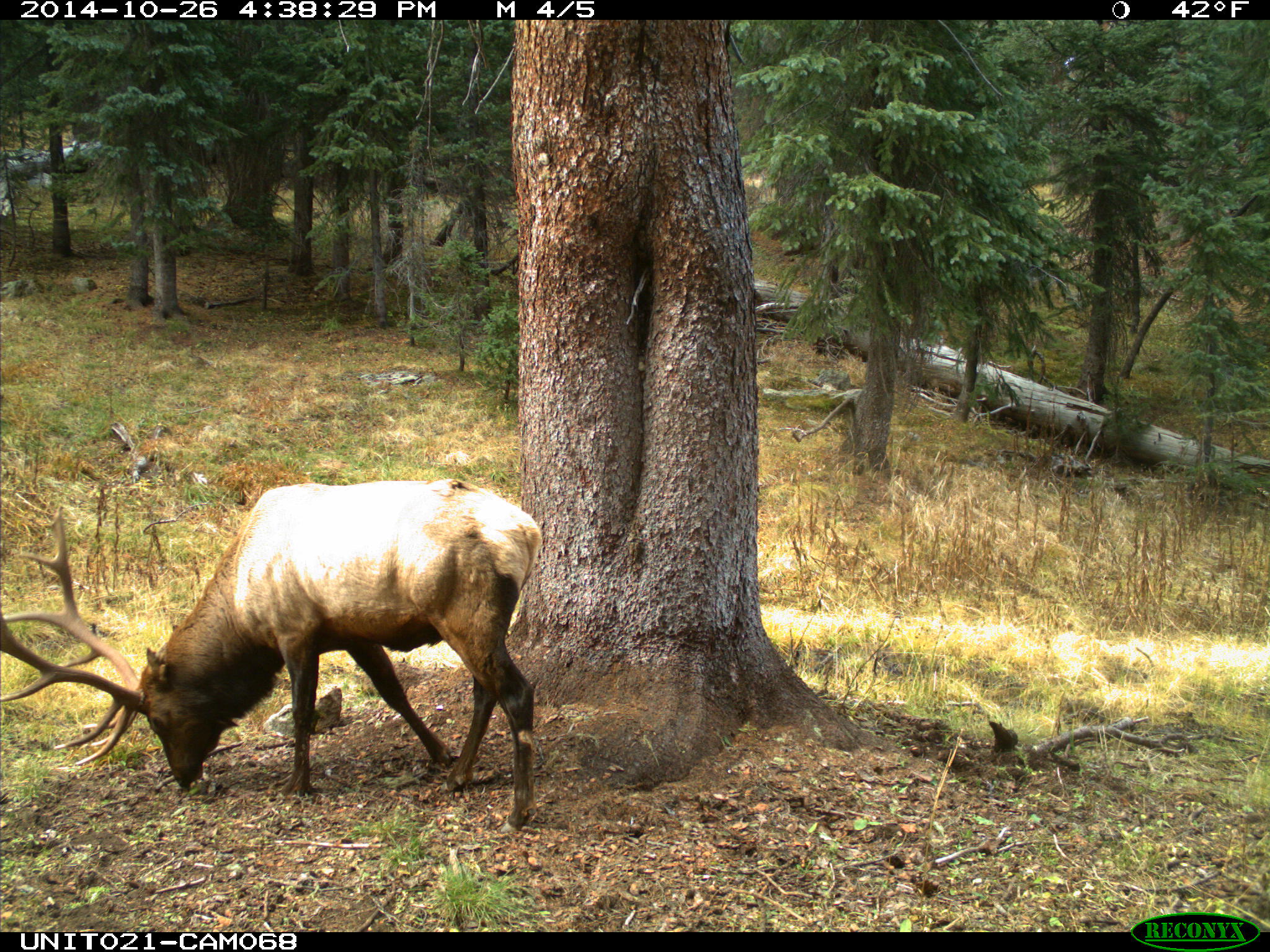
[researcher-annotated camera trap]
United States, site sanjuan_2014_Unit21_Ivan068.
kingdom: Animalia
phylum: Chordata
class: Mammalia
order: Artiodactyla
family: Cervidae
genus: Cervus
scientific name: Cervus elaphus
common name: red deer